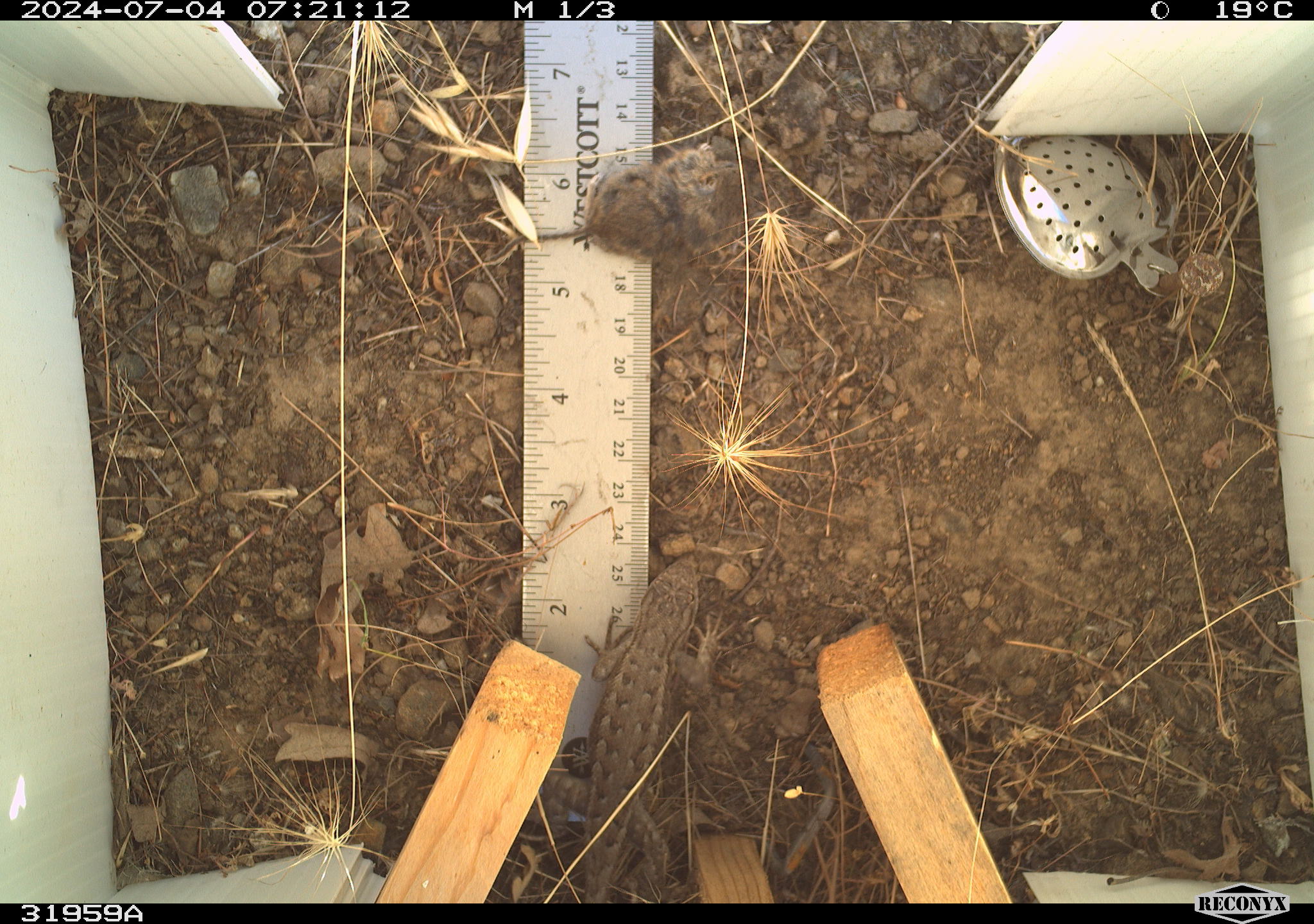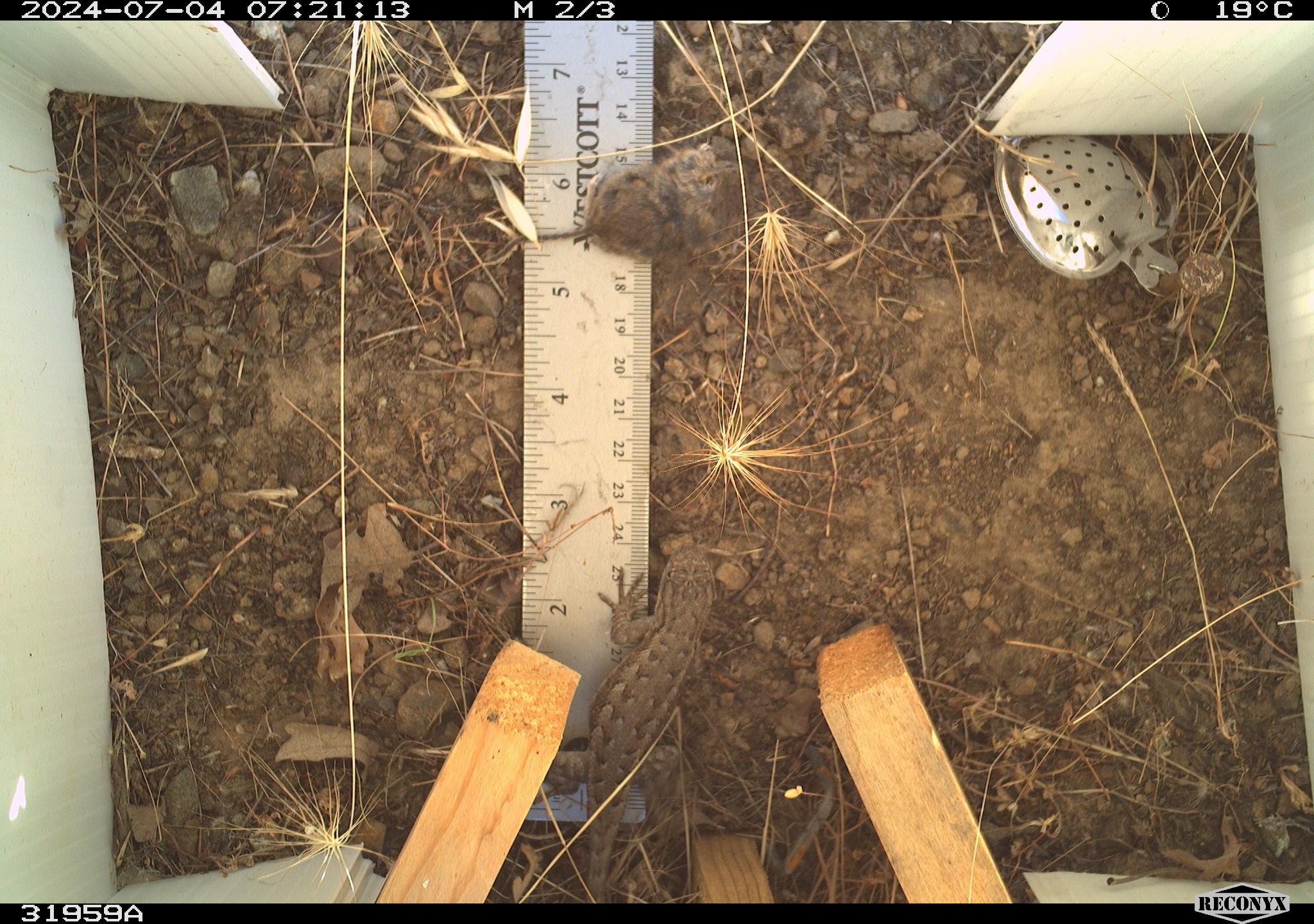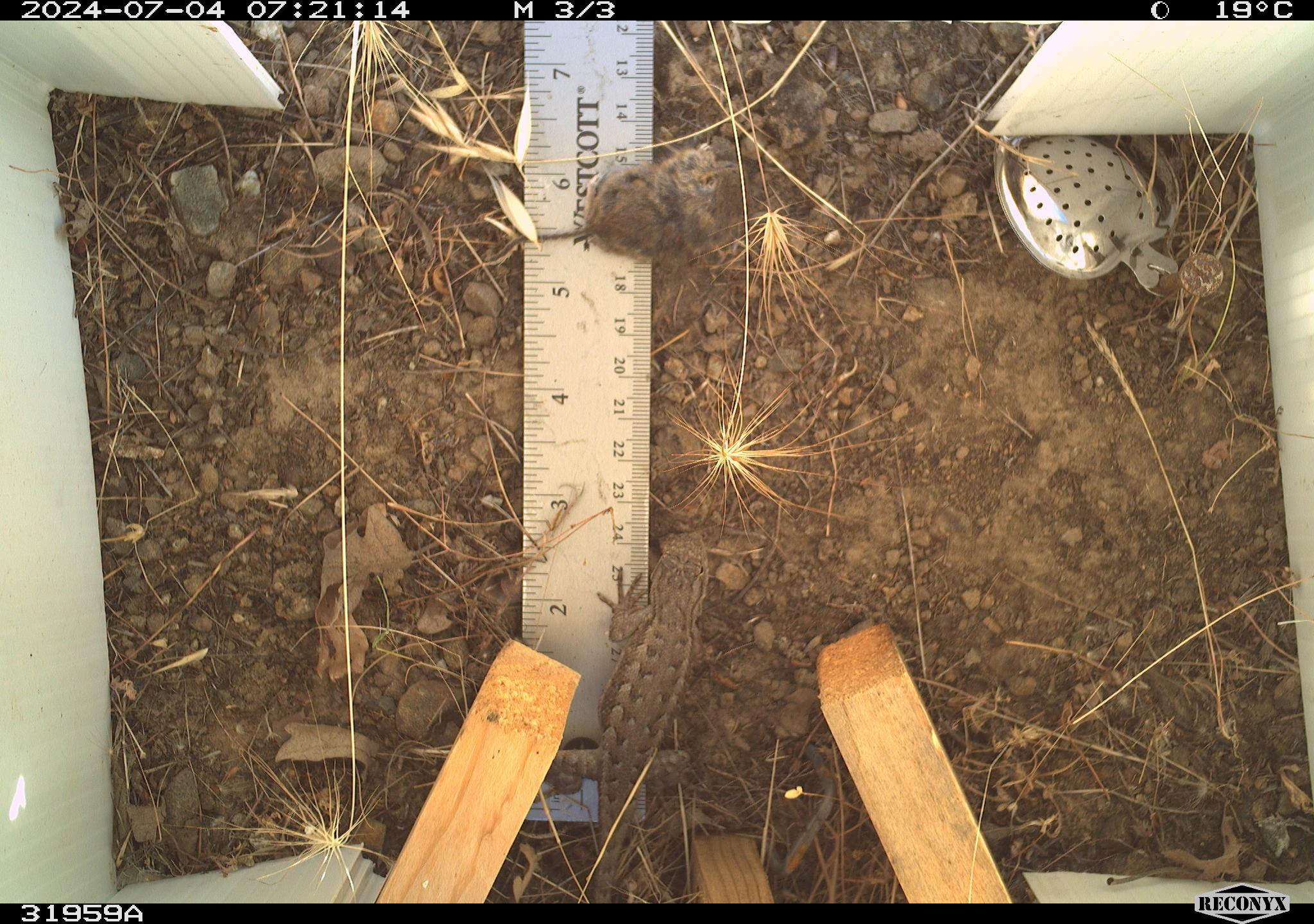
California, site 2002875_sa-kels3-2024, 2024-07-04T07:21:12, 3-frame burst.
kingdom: Animalia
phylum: Chordata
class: Reptilia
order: Squamata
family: Phrynosomatidae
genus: Sceloporus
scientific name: Sceloporus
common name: spiny lizards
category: sceloporus species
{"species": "sceloporus species (spiny lizards) (Sceloporus)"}